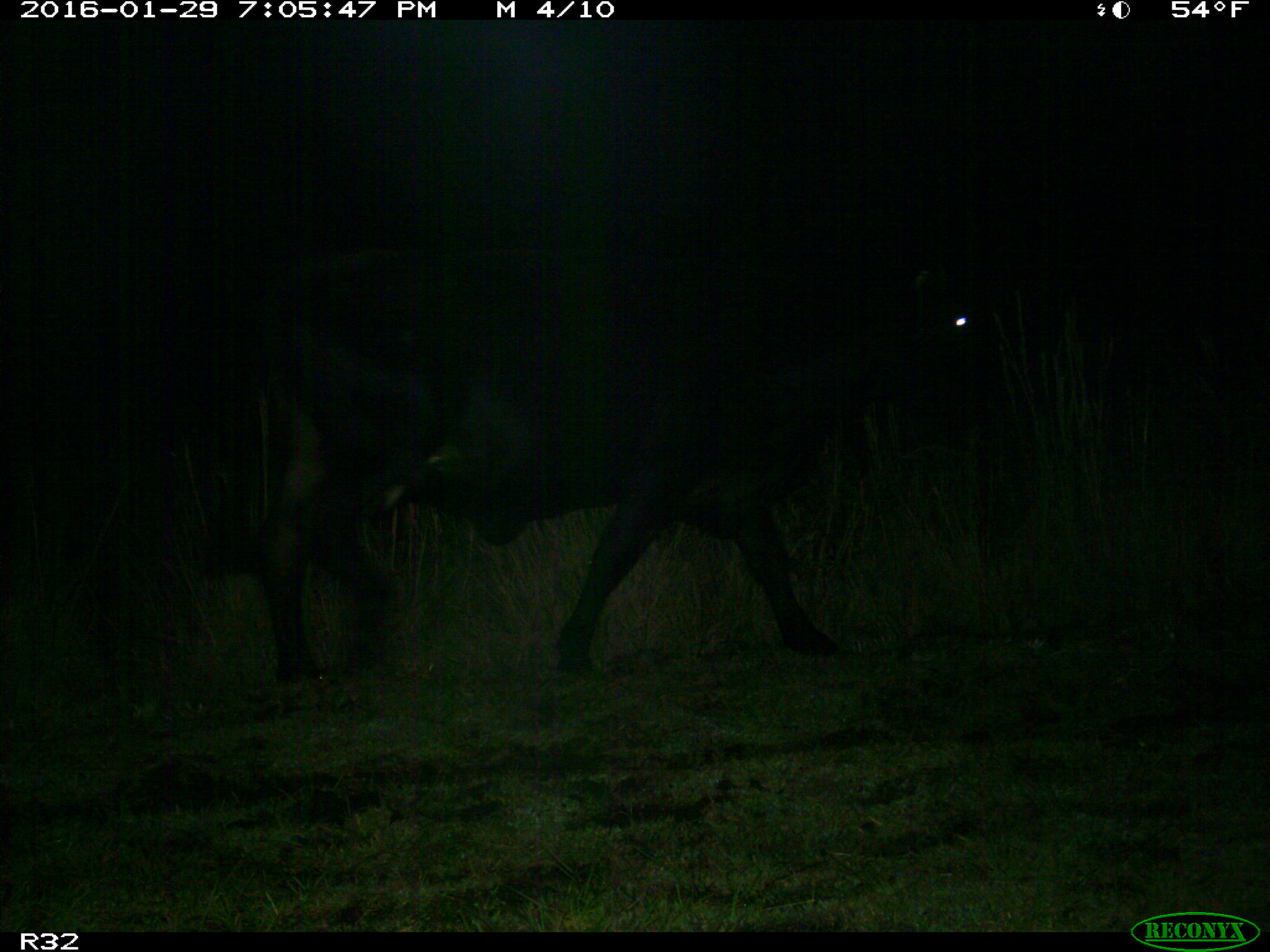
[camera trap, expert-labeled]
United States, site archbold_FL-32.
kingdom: Animalia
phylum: Chordata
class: Mammalia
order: Artiodactyla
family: Bovidae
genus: Bos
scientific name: Bos taurus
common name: domestic cow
Bos taurus (domestic cow).